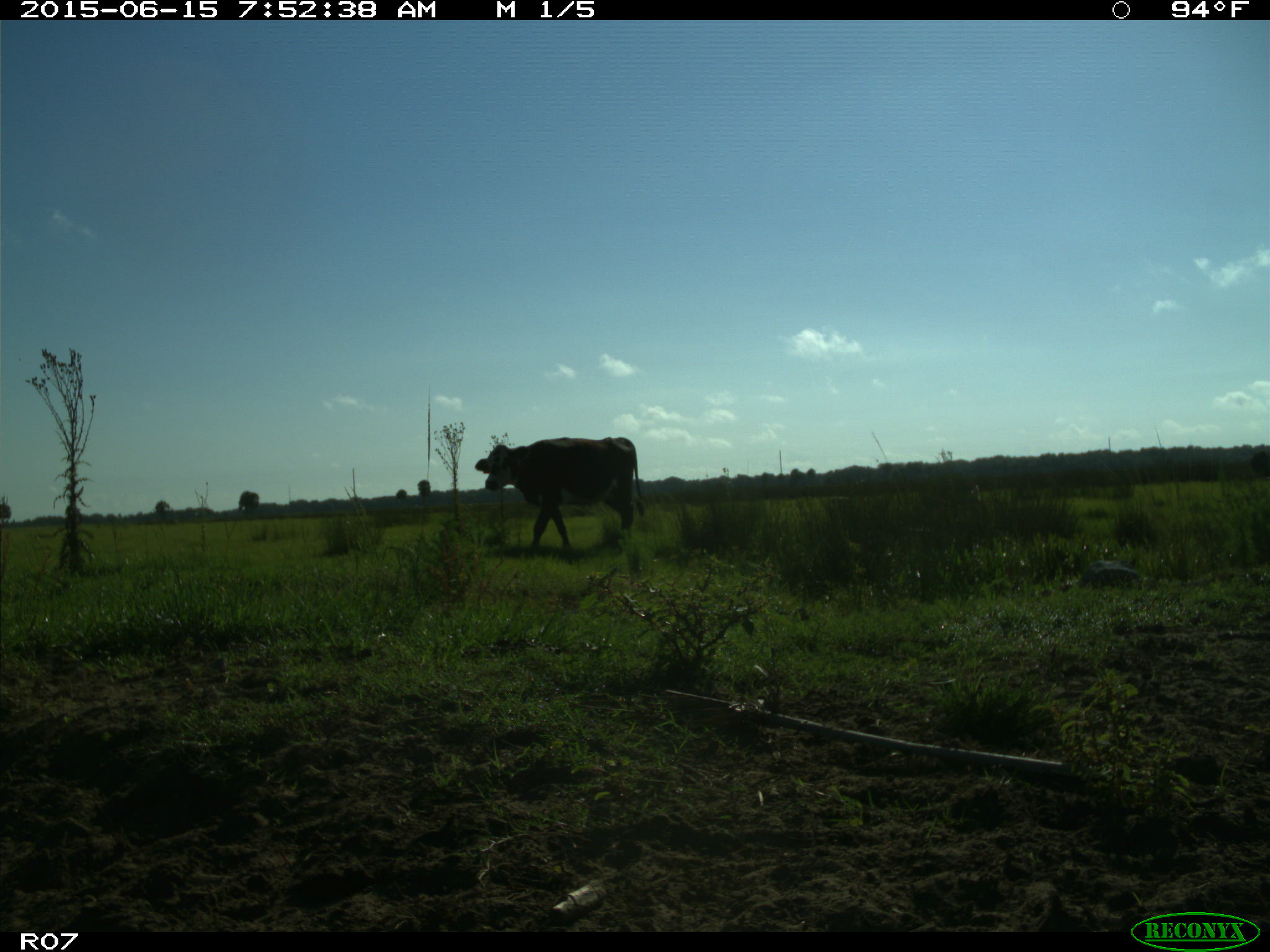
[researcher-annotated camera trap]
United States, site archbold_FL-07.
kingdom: Animalia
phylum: Chordata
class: Mammalia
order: Artiodactyla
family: Bovidae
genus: Bos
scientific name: Bos taurus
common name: domestic cow